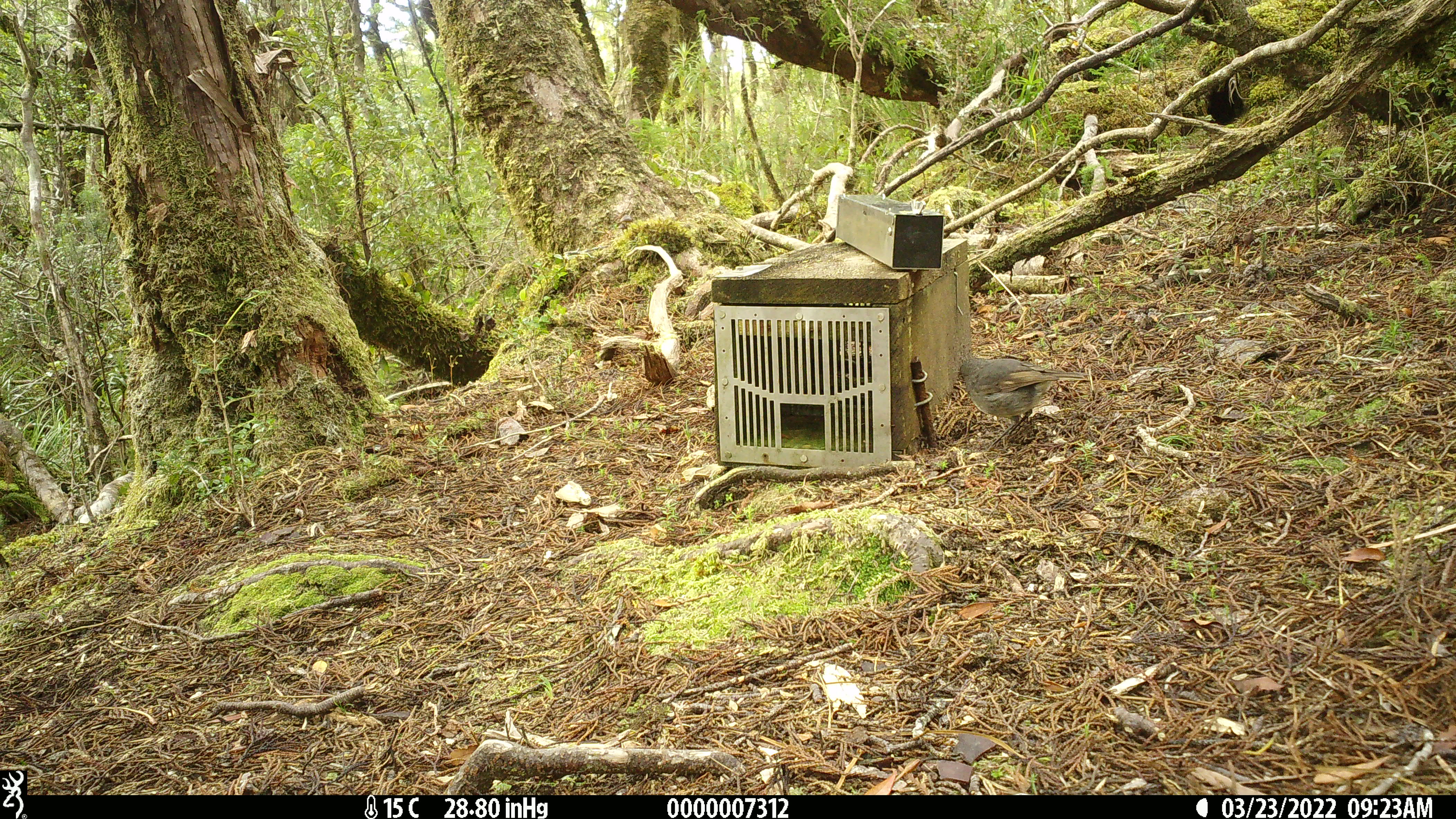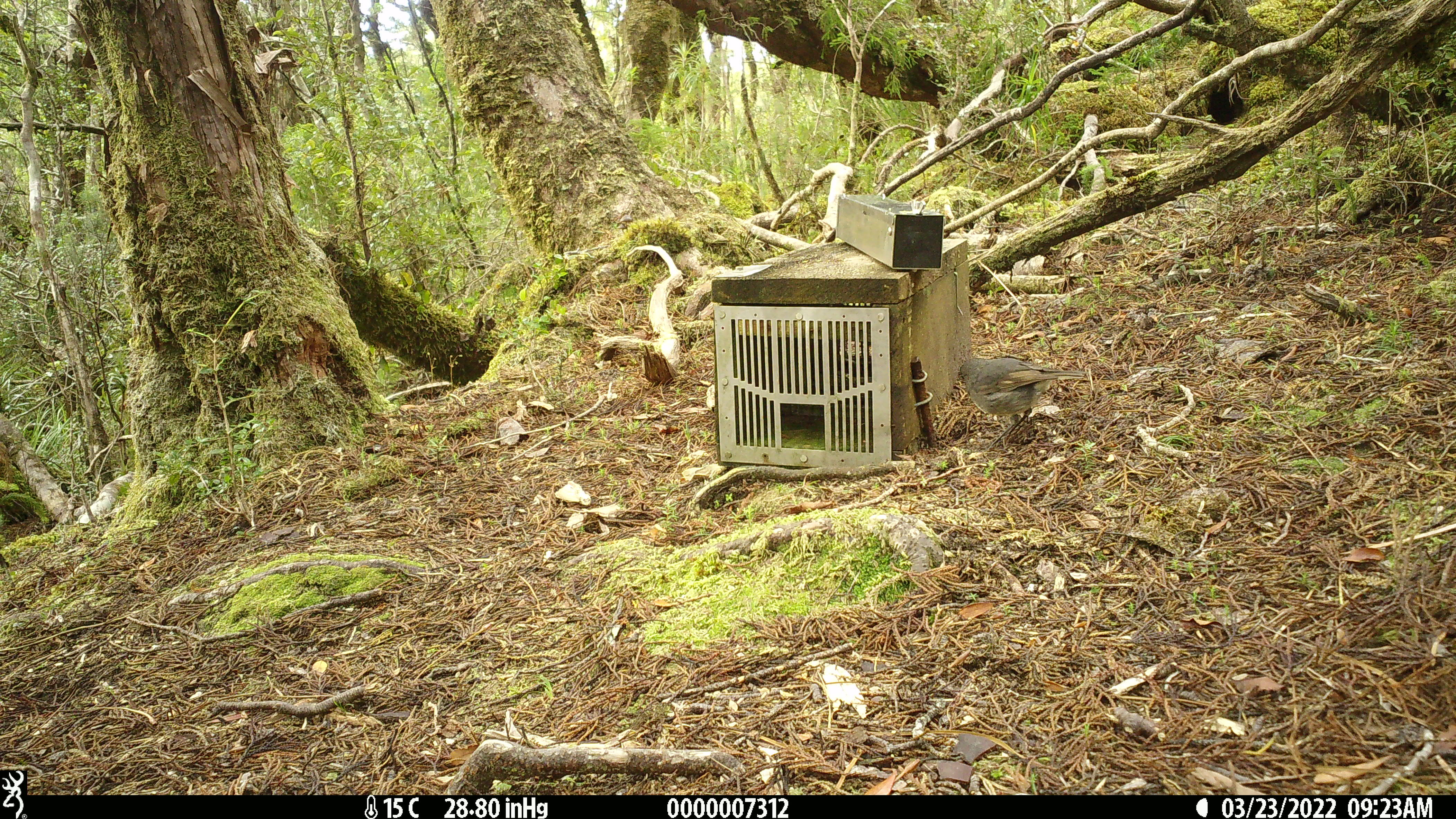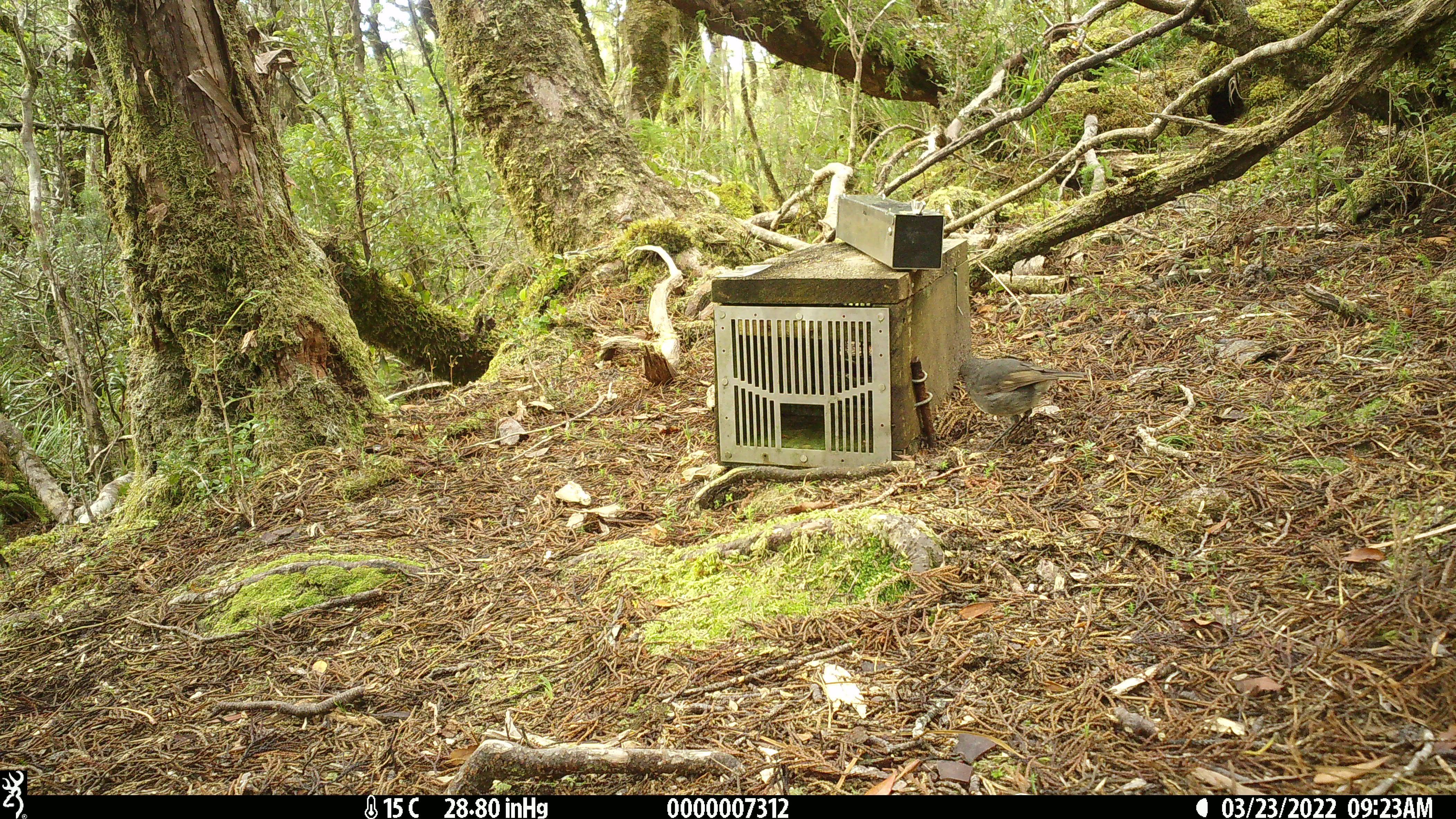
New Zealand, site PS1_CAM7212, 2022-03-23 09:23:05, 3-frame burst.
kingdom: Animalia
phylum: Chordata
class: Aves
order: Passeriformes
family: Petroicidae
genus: Petroica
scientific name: Petroica australis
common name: new zealand robin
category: robin